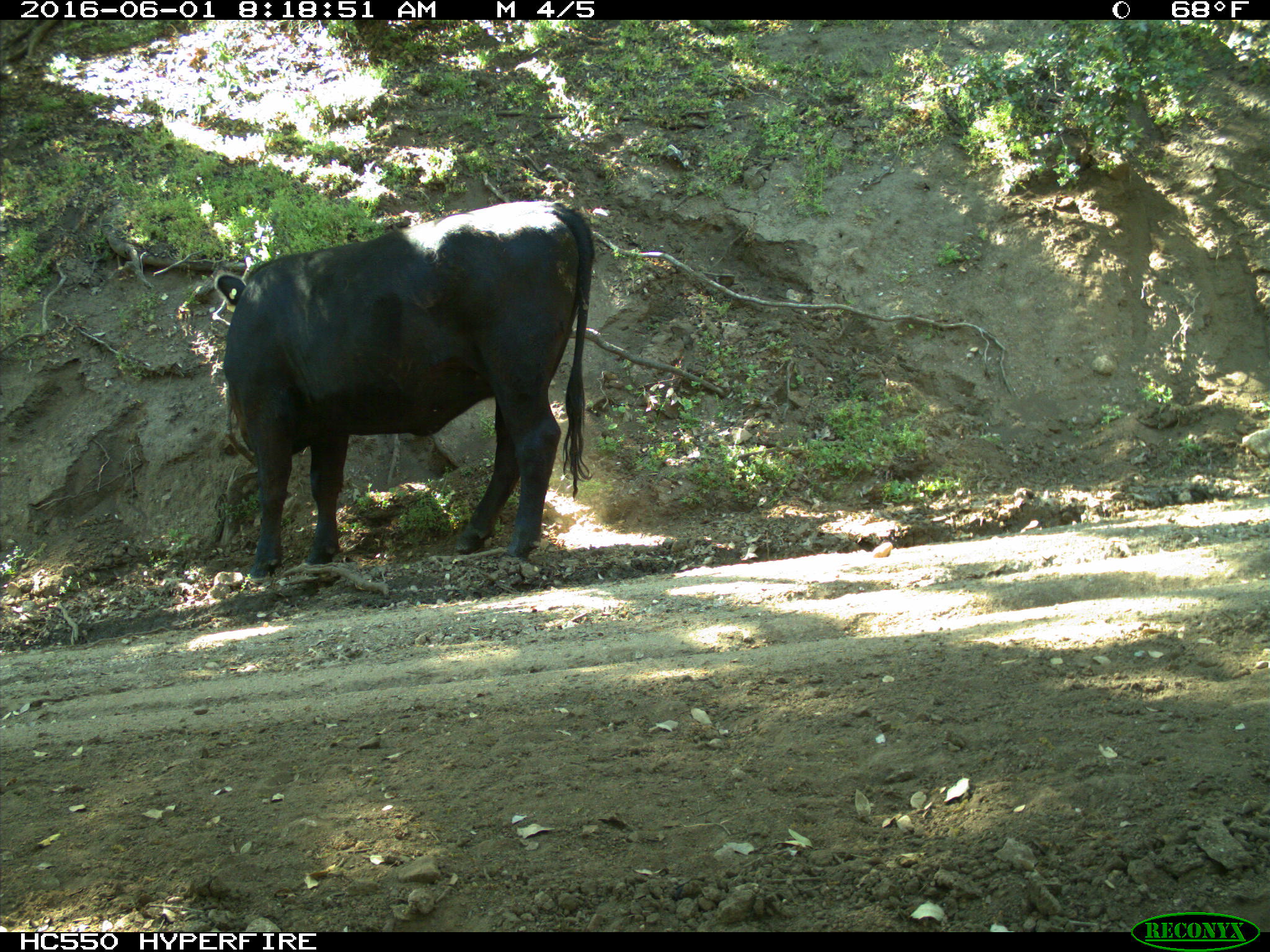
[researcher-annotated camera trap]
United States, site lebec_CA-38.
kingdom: Animalia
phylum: Chordata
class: Mammalia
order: Artiodactyla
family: Bovidae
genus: Bos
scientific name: Bos taurus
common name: domestic cow